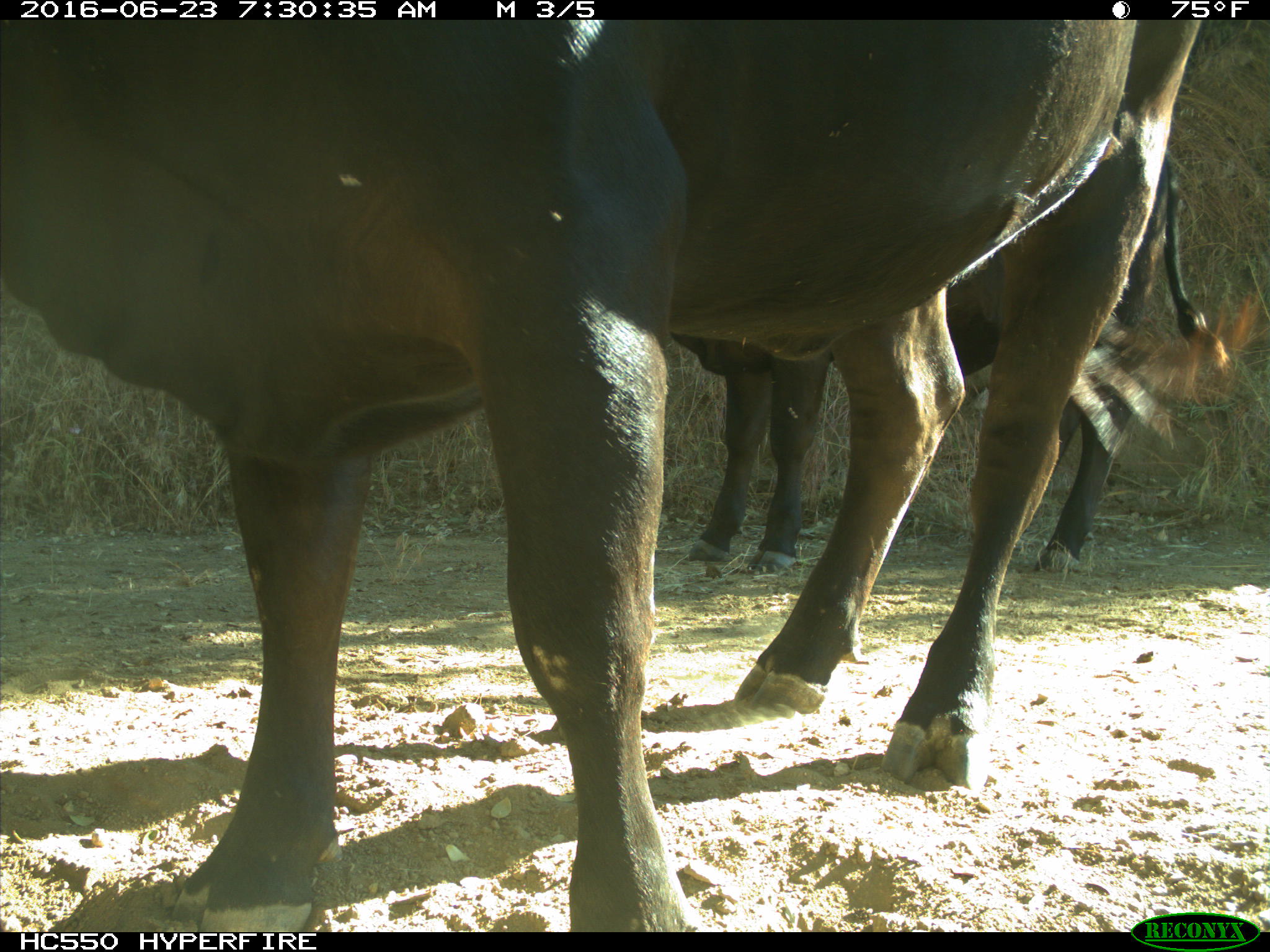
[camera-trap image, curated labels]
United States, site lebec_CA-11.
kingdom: Animalia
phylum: Chordata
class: Mammalia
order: Artiodactyla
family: Bovidae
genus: Bos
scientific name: Bos taurus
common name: domestic cow